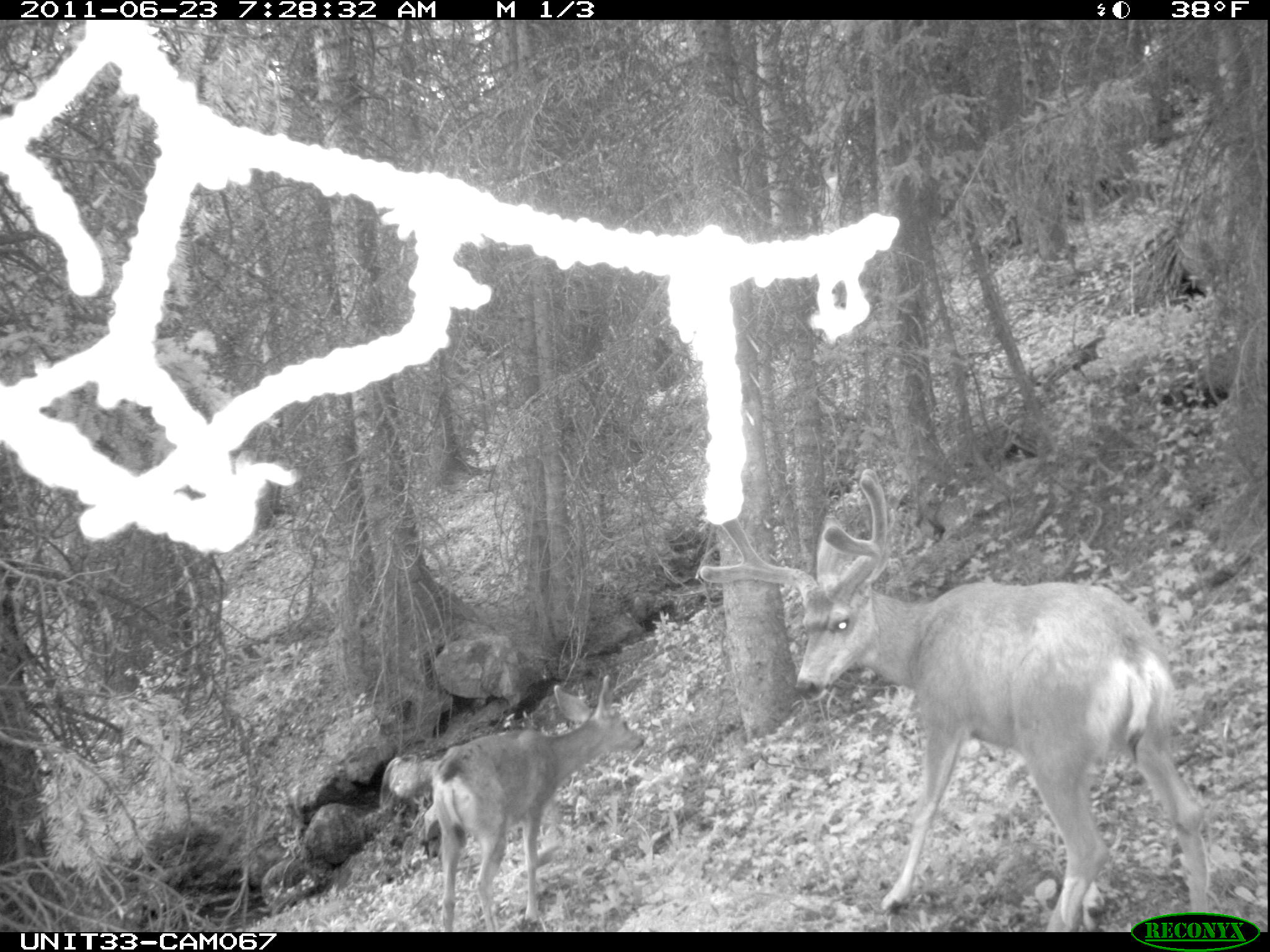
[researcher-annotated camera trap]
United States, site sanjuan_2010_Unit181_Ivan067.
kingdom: Animalia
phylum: Chordata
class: Mammalia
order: Artiodactyla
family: Cervidae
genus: Odocoileus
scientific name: Odocoileus hemionus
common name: mule deer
Odocoileus hemionus (mule deer).